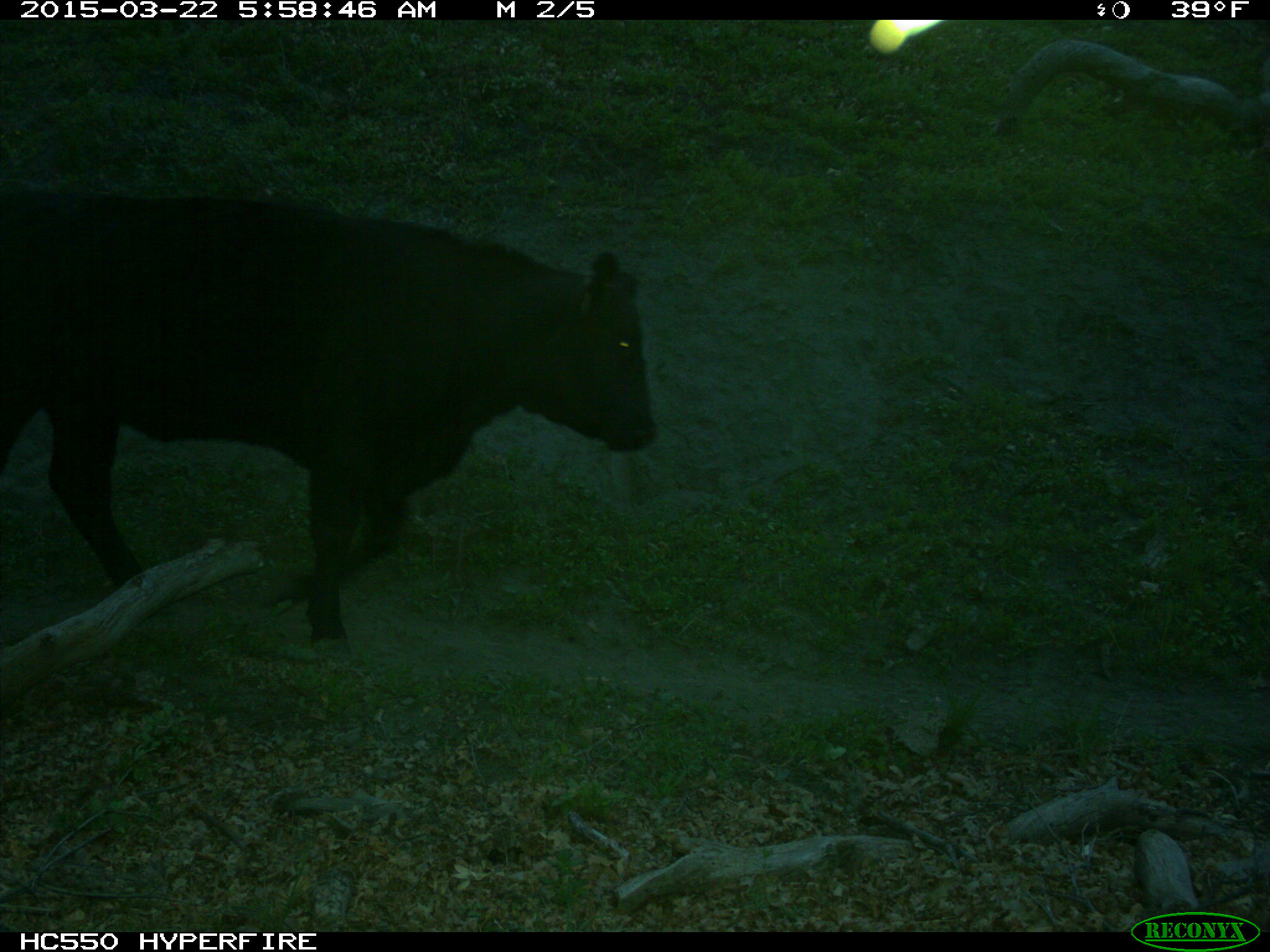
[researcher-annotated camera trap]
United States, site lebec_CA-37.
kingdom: Animalia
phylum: Chordata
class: Mammalia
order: Artiodactyla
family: Bovidae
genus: Bos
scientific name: Bos taurus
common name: domestic cow